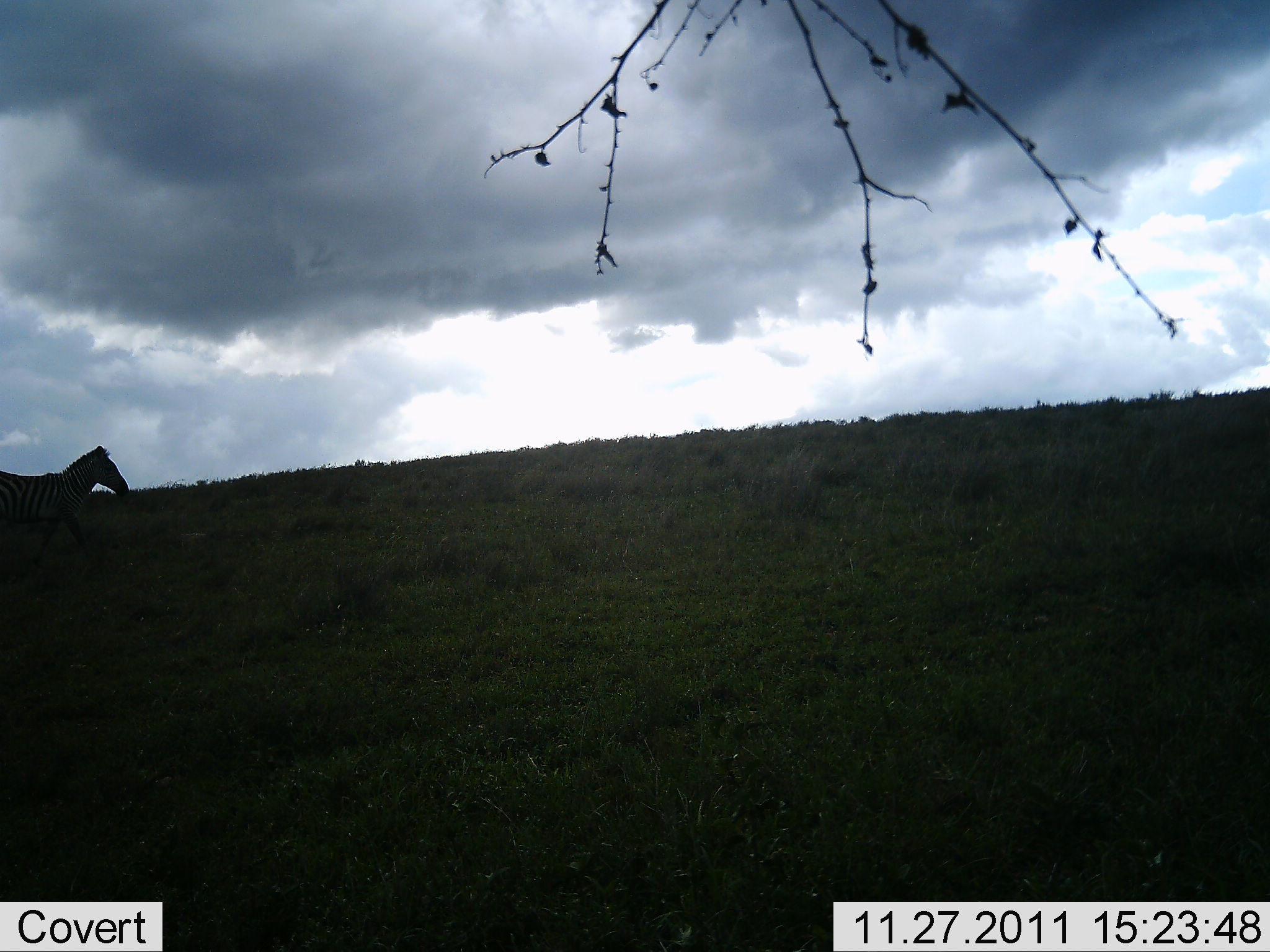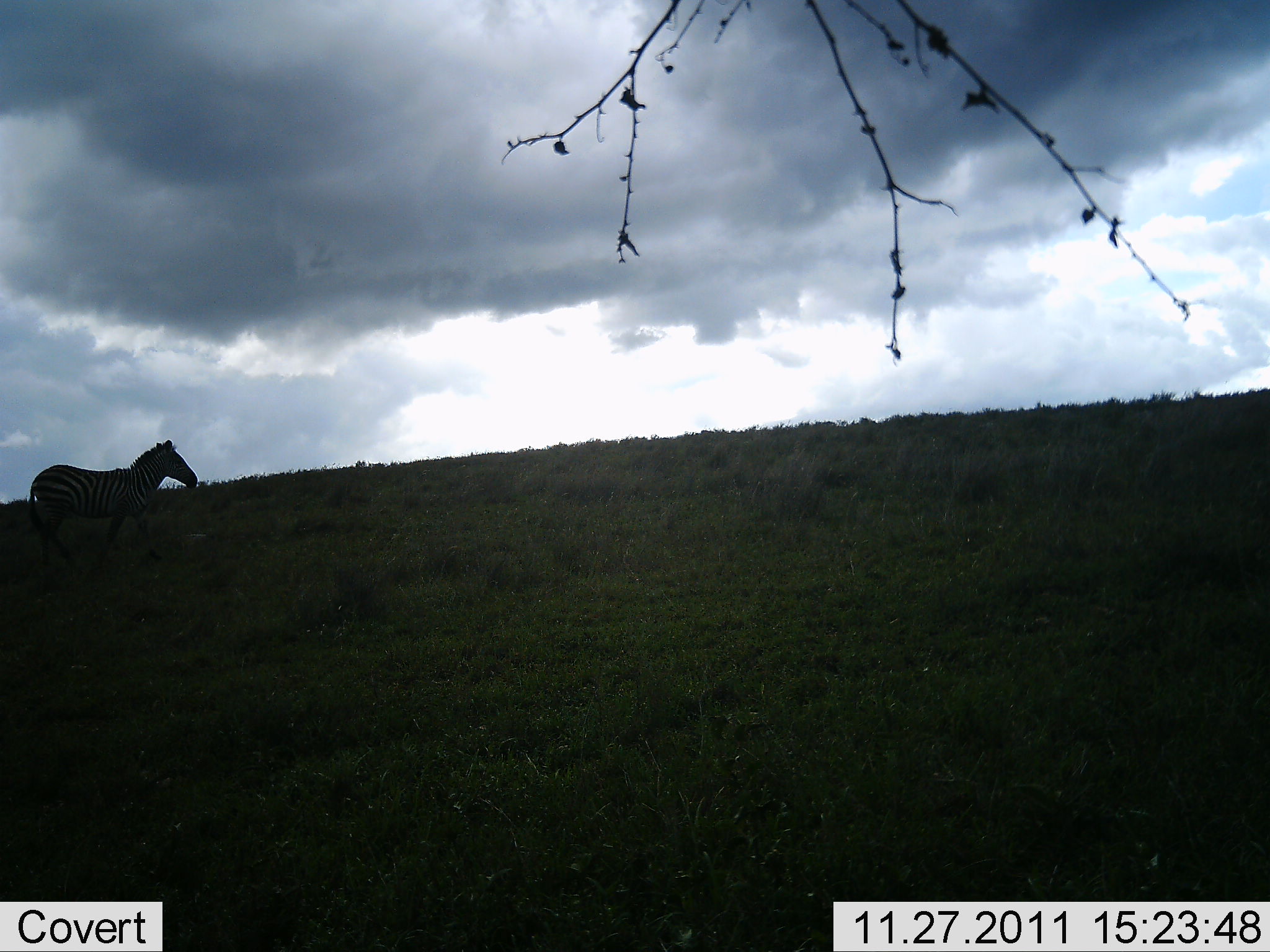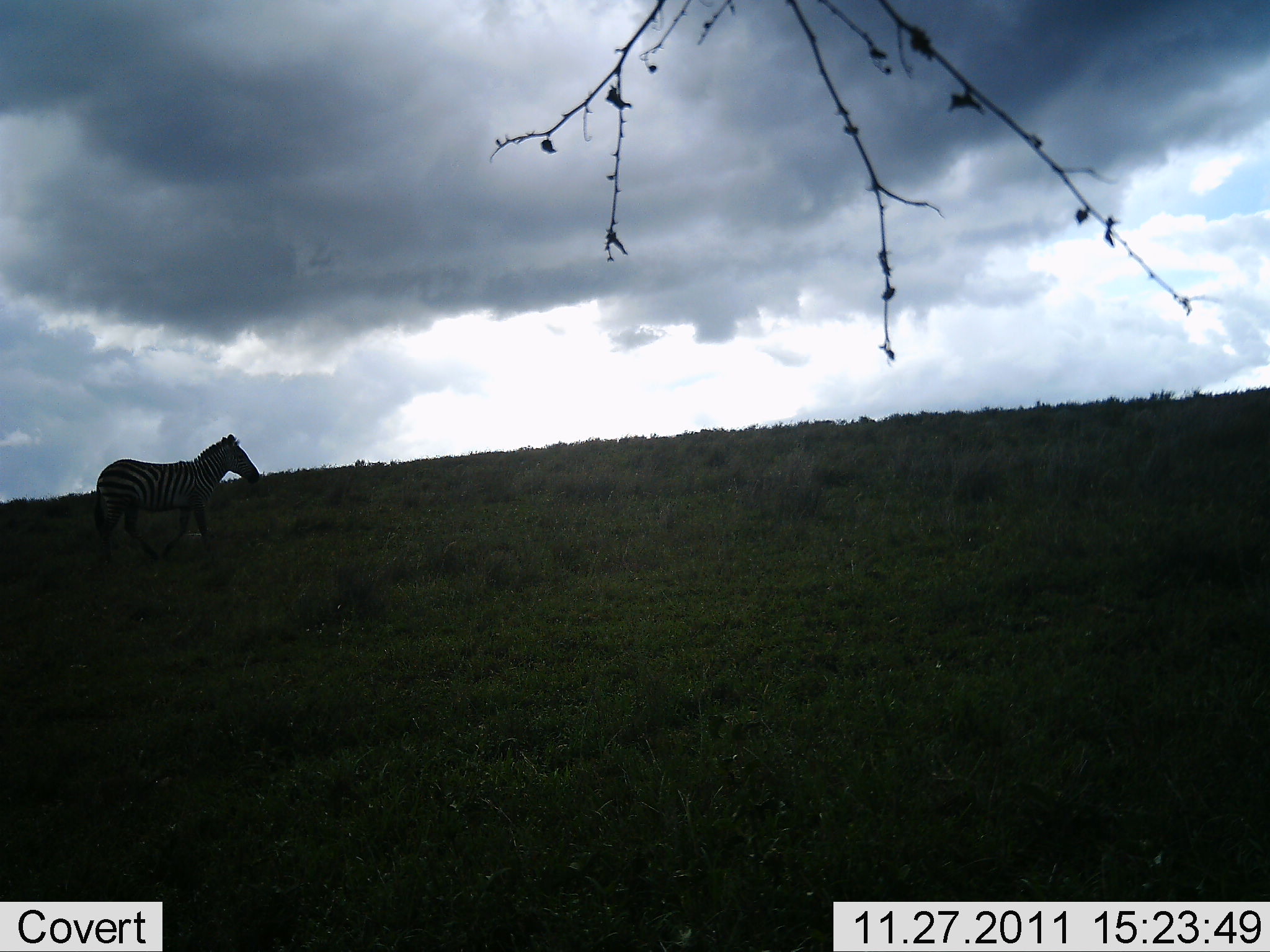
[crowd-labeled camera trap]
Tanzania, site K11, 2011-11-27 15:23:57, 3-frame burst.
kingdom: Animalia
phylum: Chordata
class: Mammalia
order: Perissodactyla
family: Equidae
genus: Equus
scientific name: Equus quagga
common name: plains zebra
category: zebra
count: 1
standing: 0%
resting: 0%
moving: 100%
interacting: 0%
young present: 0%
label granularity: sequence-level